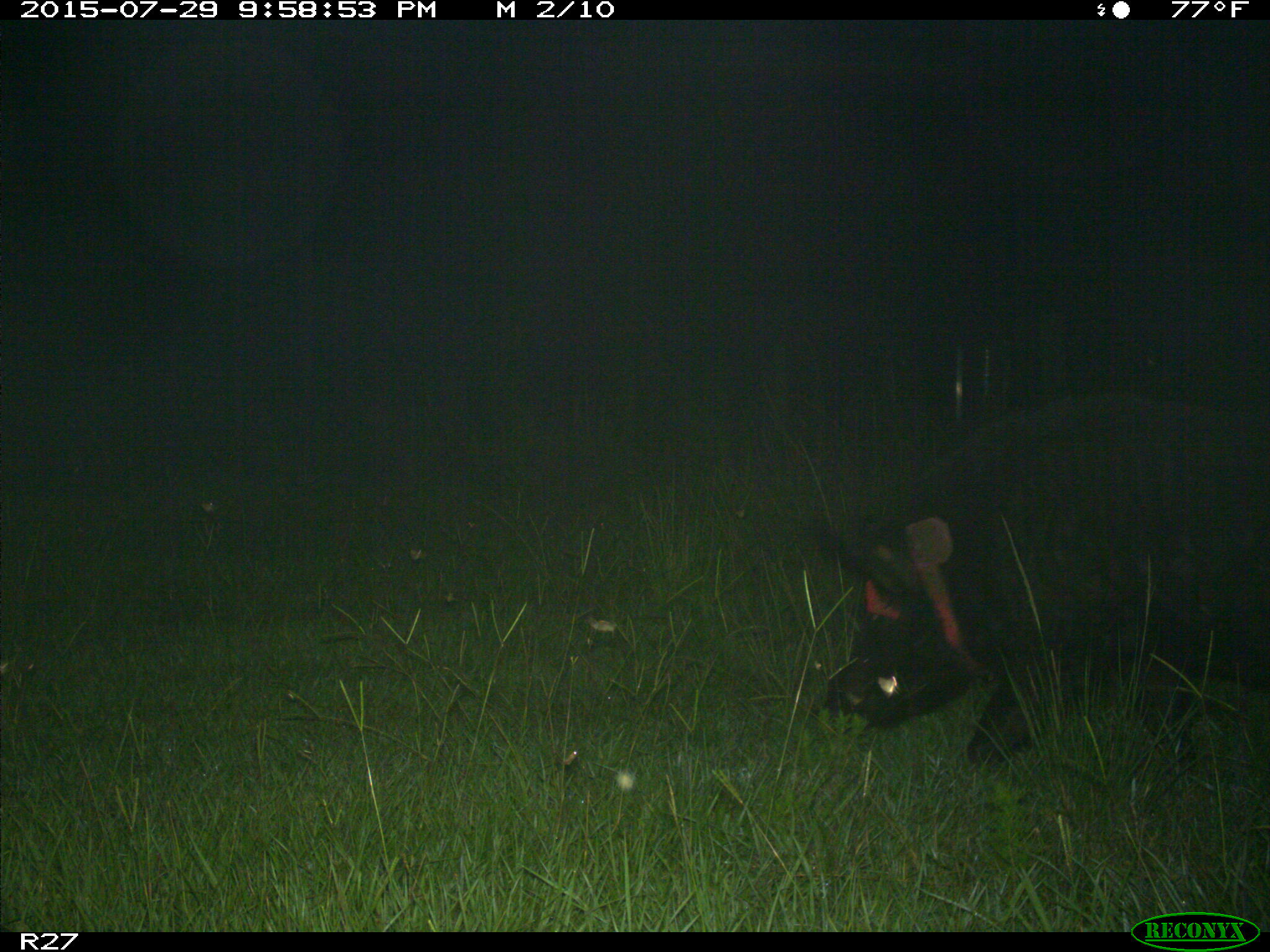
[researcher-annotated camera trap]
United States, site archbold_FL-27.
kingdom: Animalia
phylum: Chordata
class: Mammalia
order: Artiodactyla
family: Suidae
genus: Sus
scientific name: Sus scrofa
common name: wild boar